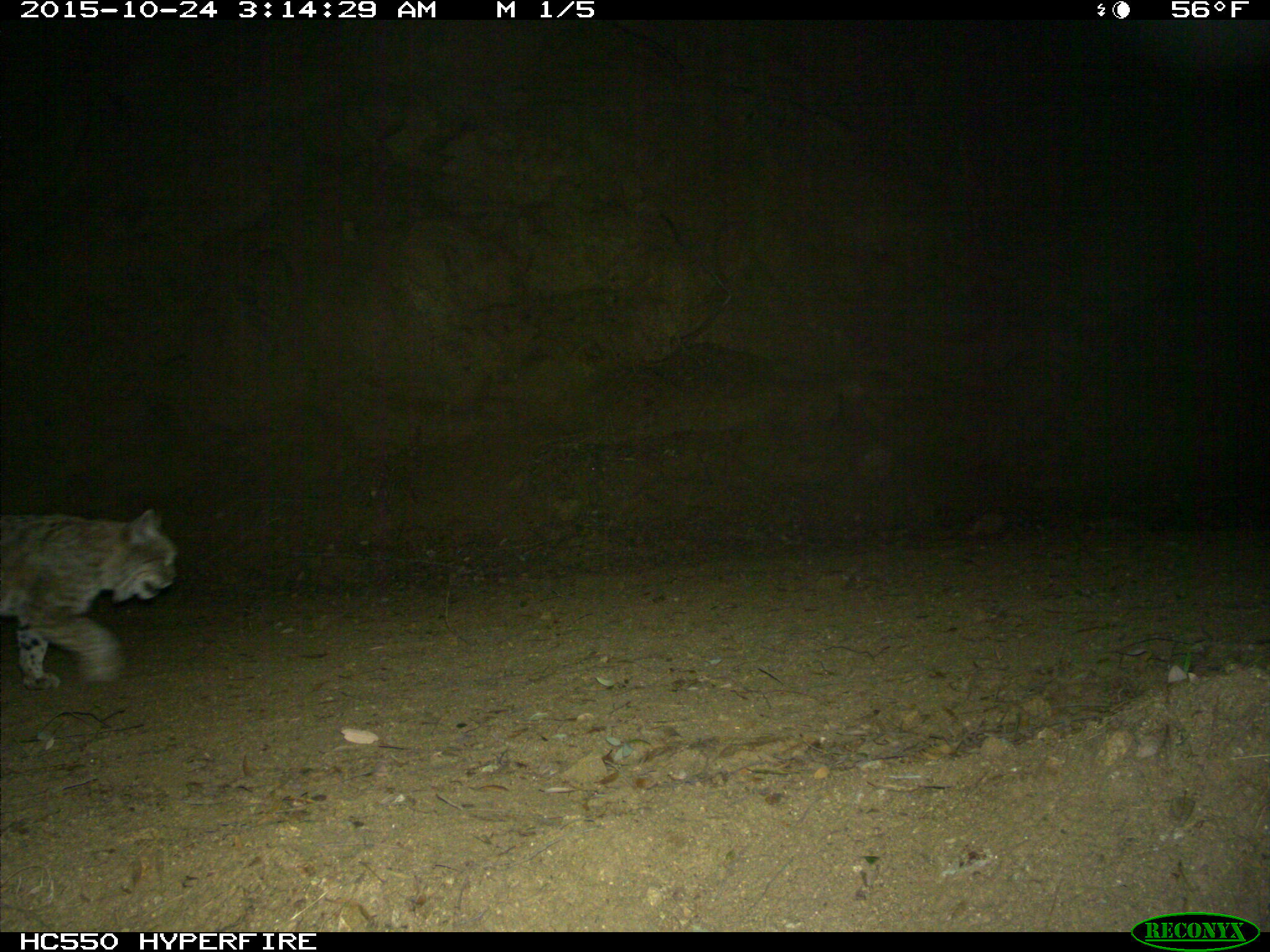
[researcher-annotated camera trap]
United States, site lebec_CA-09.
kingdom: Animalia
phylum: Chordata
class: Mammalia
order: Carnivora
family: Felidae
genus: Lynx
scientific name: Lynx rufus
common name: bobcat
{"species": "Lynx rufus (bobcat)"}